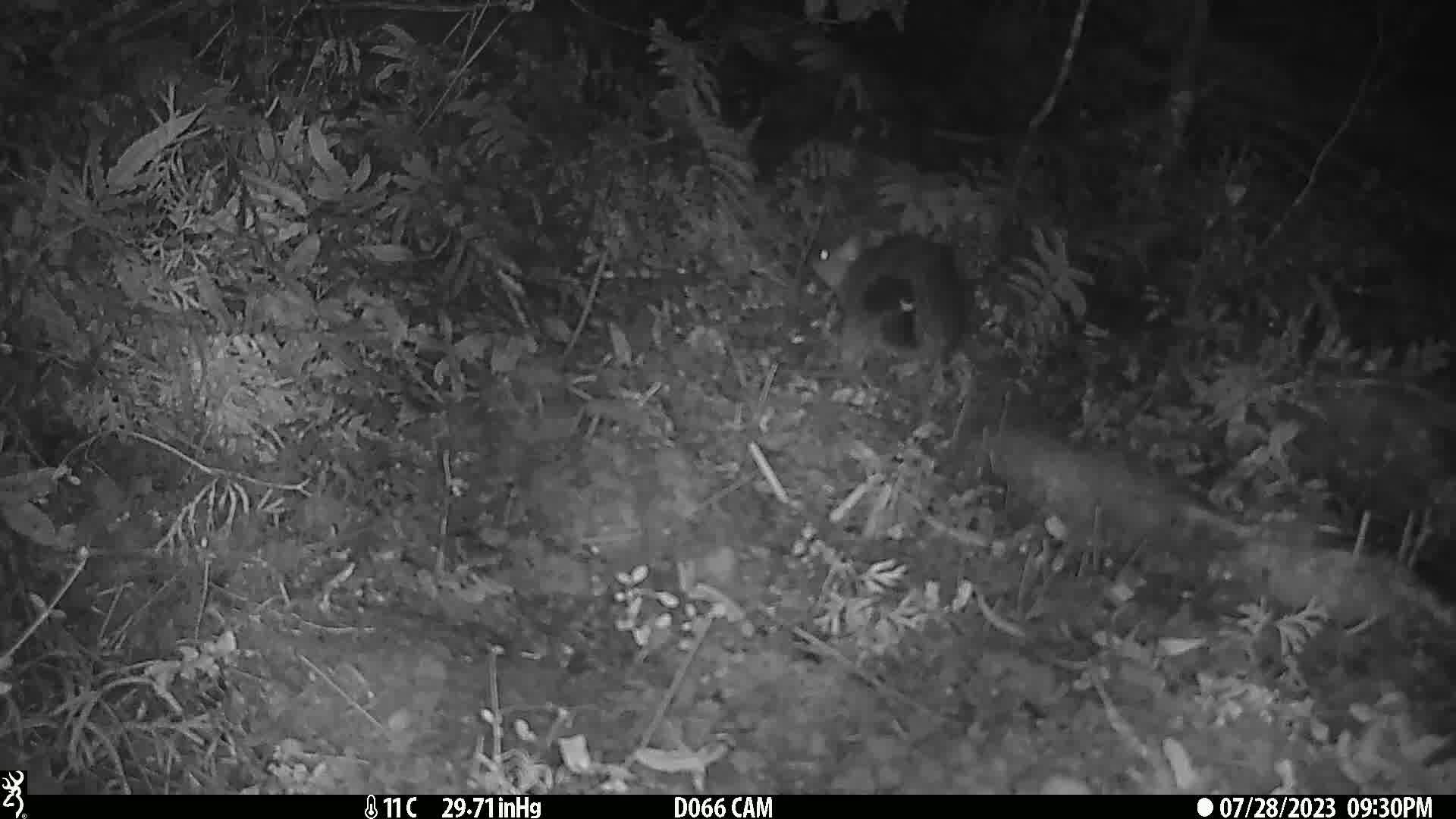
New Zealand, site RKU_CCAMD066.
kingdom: Animalia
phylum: Chordata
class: Mammalia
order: Diprotodontia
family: Phalangeridae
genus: Trichosurus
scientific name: Trichosurus vulpecula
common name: common brushtail possum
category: possum